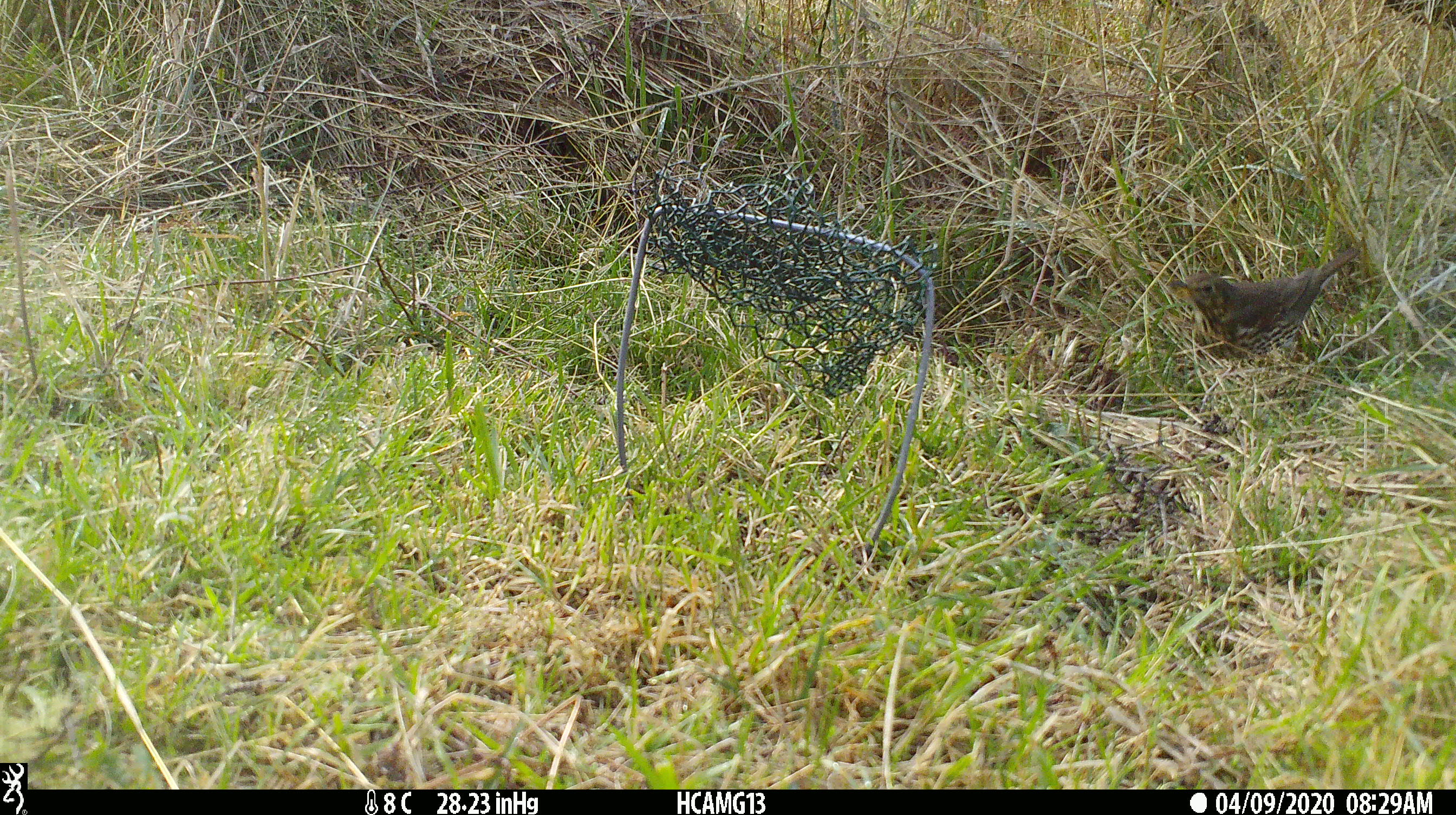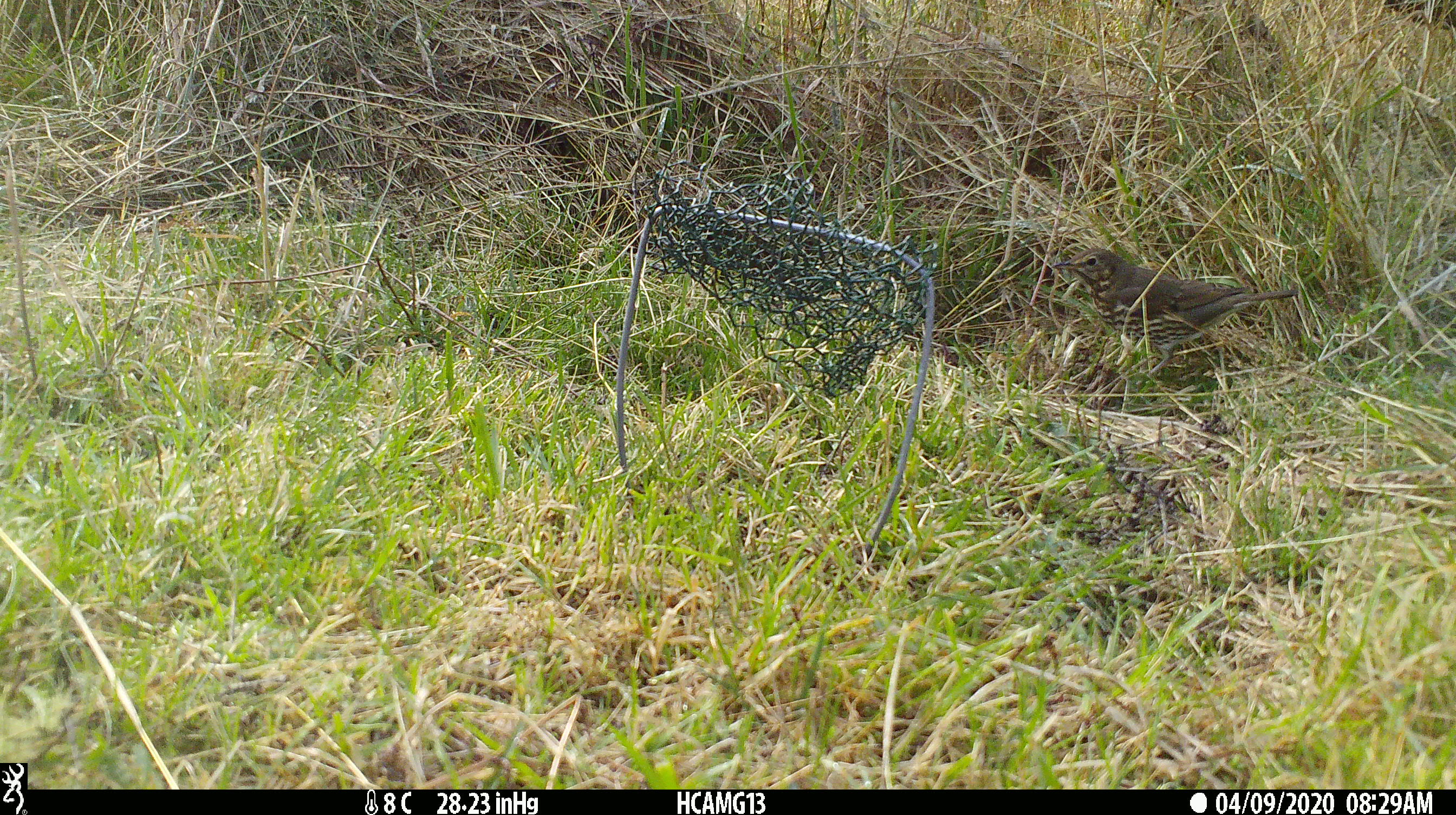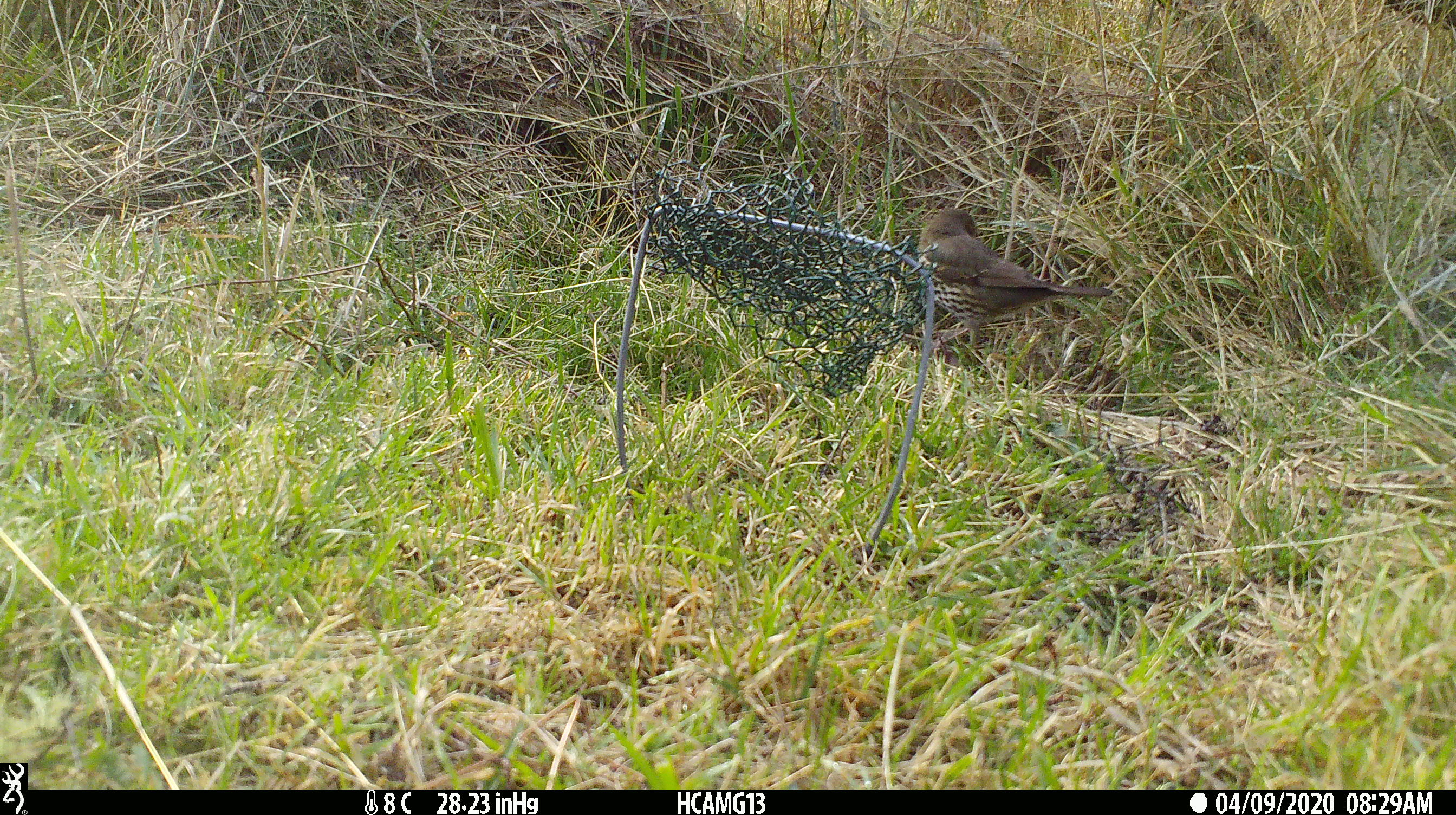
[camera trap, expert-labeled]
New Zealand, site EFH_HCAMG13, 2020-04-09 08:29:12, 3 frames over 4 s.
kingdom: Animalia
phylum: Chordata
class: Aves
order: Passeriformes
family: Turdidae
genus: Turdus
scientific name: Turdus philomelos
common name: song thrush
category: thrush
Thrush (song thrush) (Turdus philomelos).